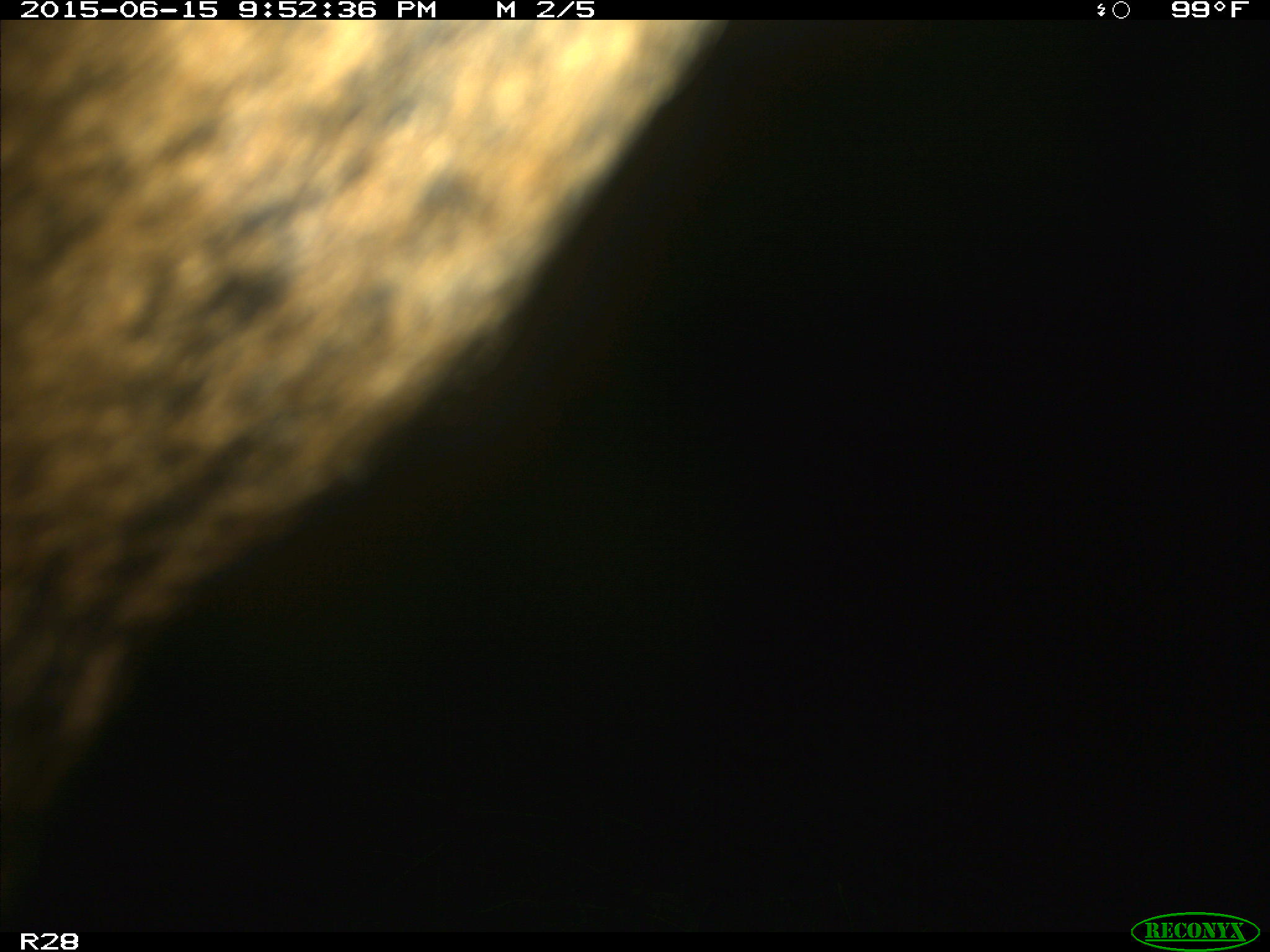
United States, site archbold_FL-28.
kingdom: Animalia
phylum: Chordata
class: Mammalia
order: Artiodactyla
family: Bovidae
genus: Bos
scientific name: Bos taurus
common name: domestic cow